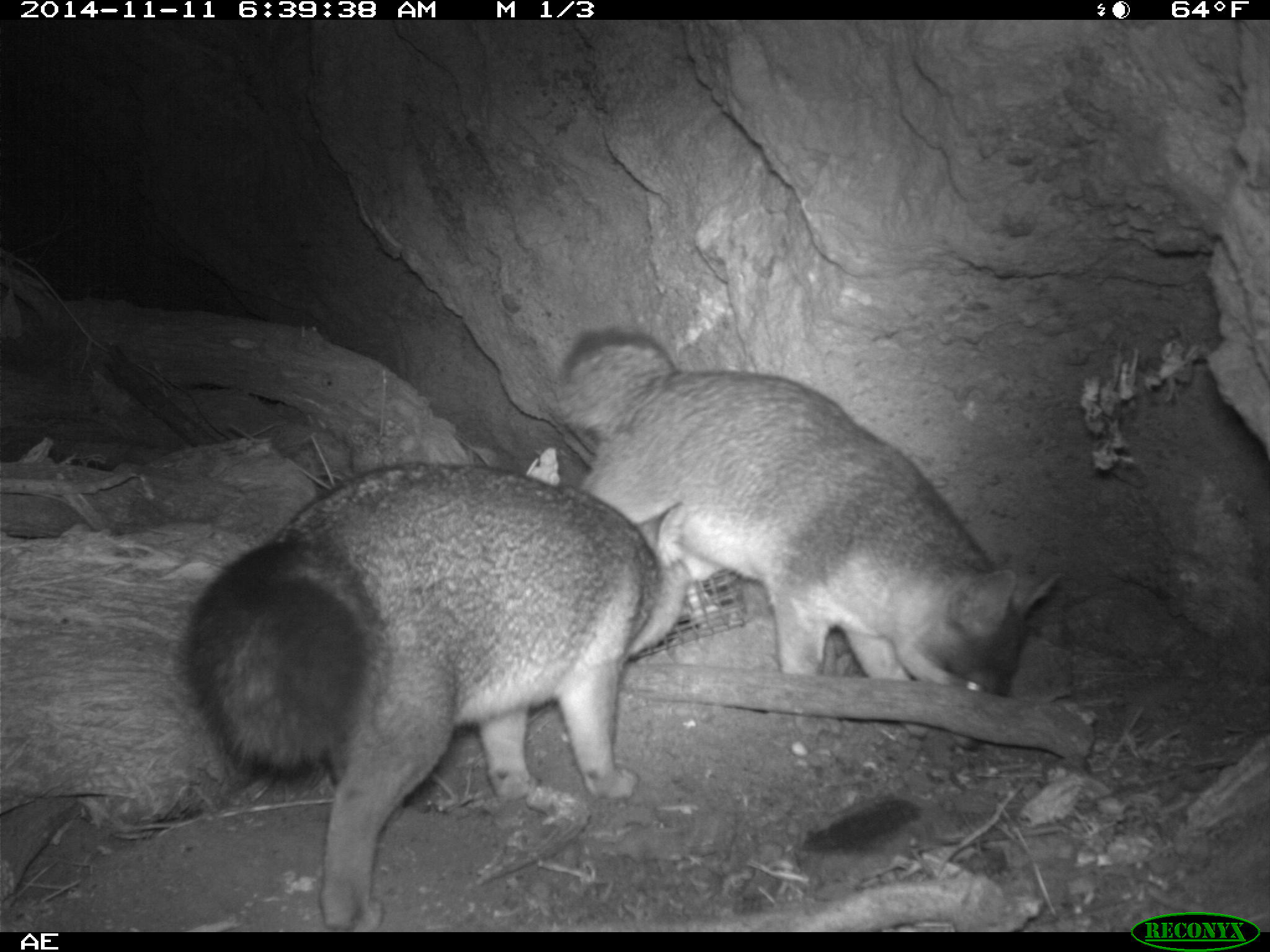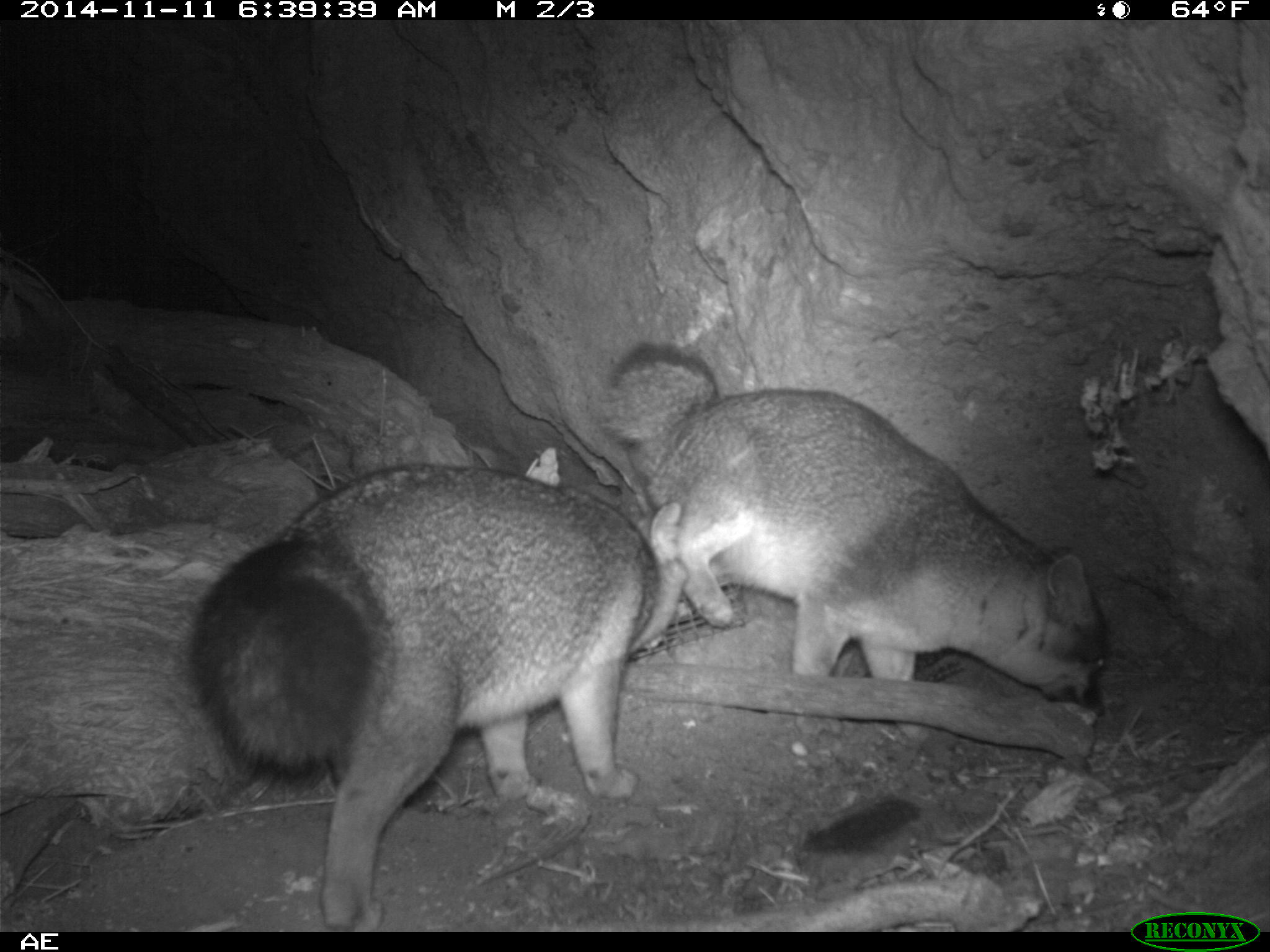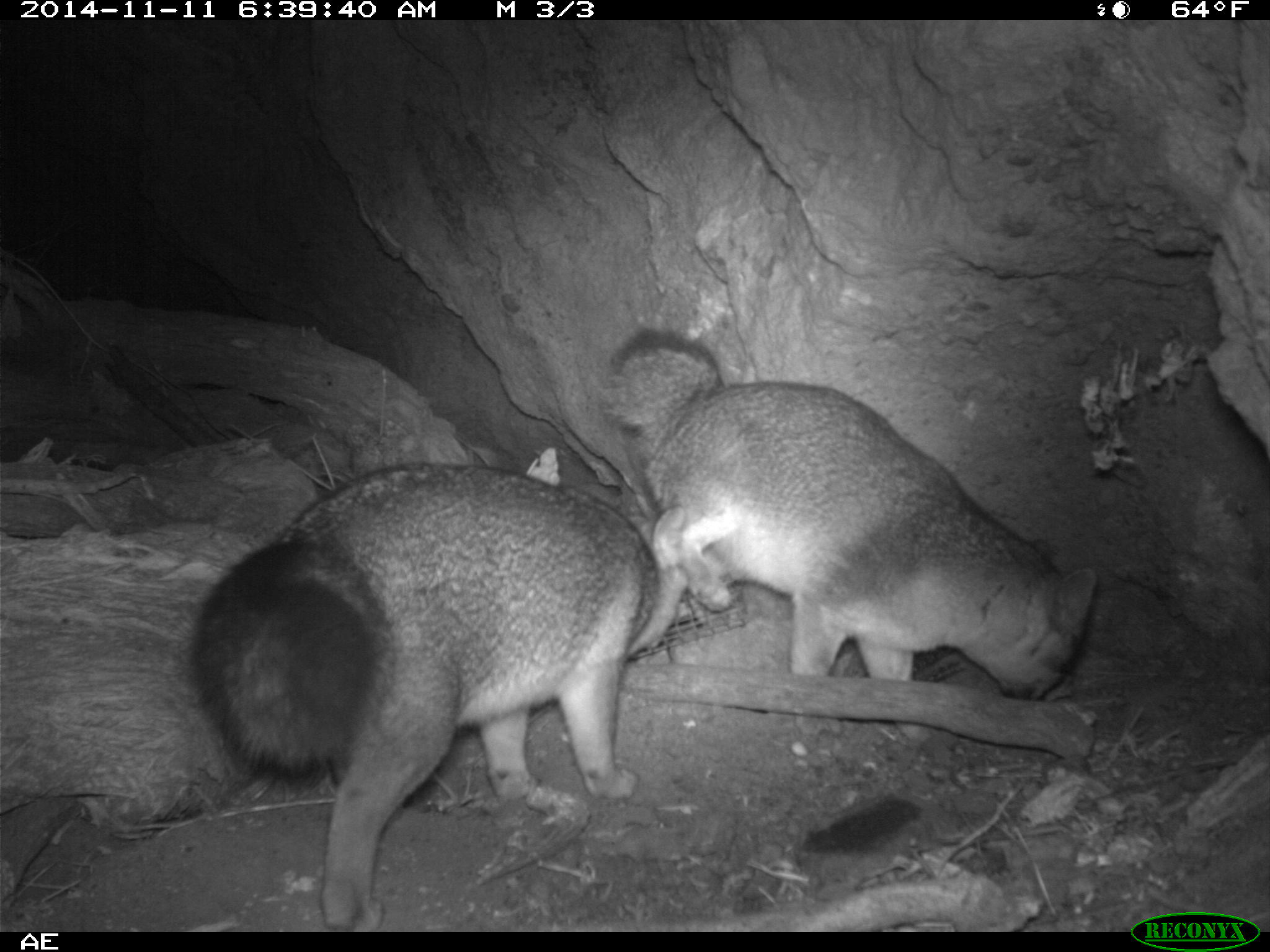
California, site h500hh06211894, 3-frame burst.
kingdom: Animalia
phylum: Chordata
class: Mammalia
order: Carnivora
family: Canidae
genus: Urocyon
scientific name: Urocyon littoralis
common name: island fox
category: fox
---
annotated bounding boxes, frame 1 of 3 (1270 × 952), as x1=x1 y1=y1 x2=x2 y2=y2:
fox: x1=178 y1=447 x2=690 y2=932; x1=555 y1=330 x2=1063 y2=756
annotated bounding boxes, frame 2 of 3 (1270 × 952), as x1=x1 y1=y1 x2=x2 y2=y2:
fox: x1=166 y1=485 x2=688 y2=932; x1=593 y1=342 x2=1112 y2=717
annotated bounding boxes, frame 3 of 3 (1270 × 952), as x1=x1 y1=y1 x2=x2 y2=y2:
fox: x1=190 y1=459 x2=688 y2=930; x1=611 y1=327 x2=1099 y2=738